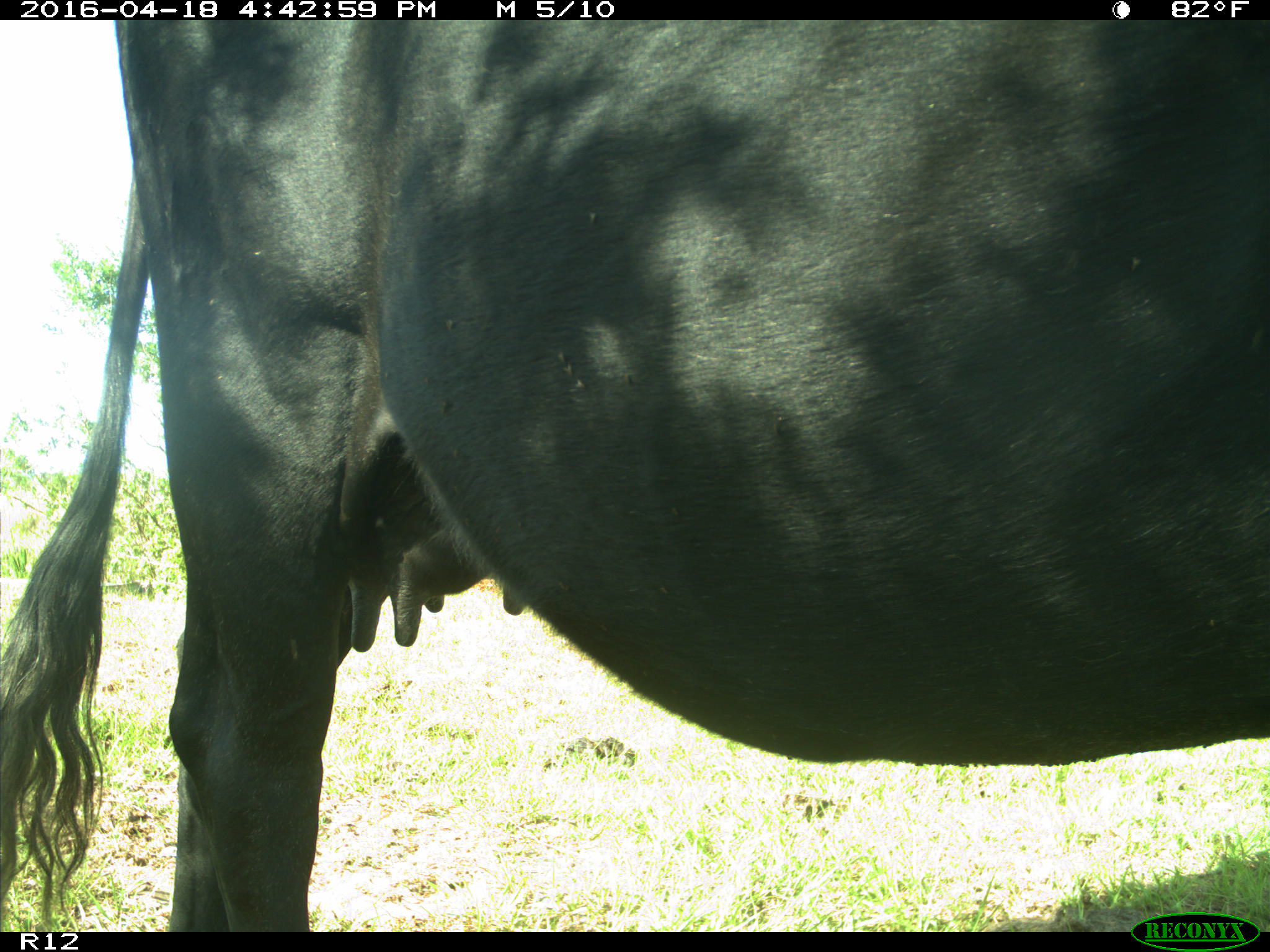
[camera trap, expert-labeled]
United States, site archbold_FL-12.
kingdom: Animalia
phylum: Chordata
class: Mammalia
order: Artiodactyla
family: Bovidae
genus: Bos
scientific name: Bos taurus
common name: domestic cow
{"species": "Bos taurus (domestic cow)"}